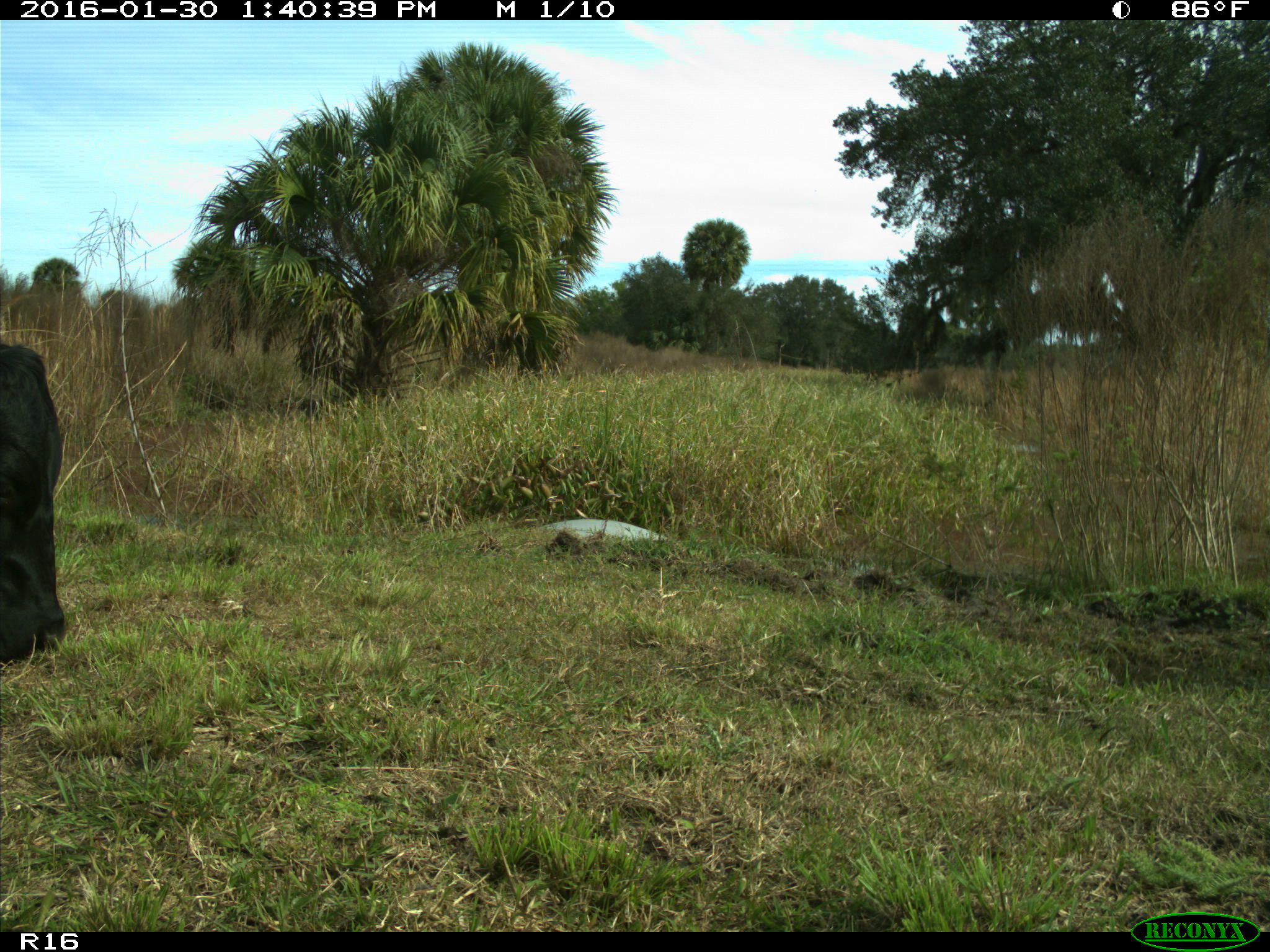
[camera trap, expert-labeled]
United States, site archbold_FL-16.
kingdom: Animalia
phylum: Chordata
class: Mammalia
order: Artiodactyla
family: Bovidae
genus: Bos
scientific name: Bos taurus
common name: domestic cow